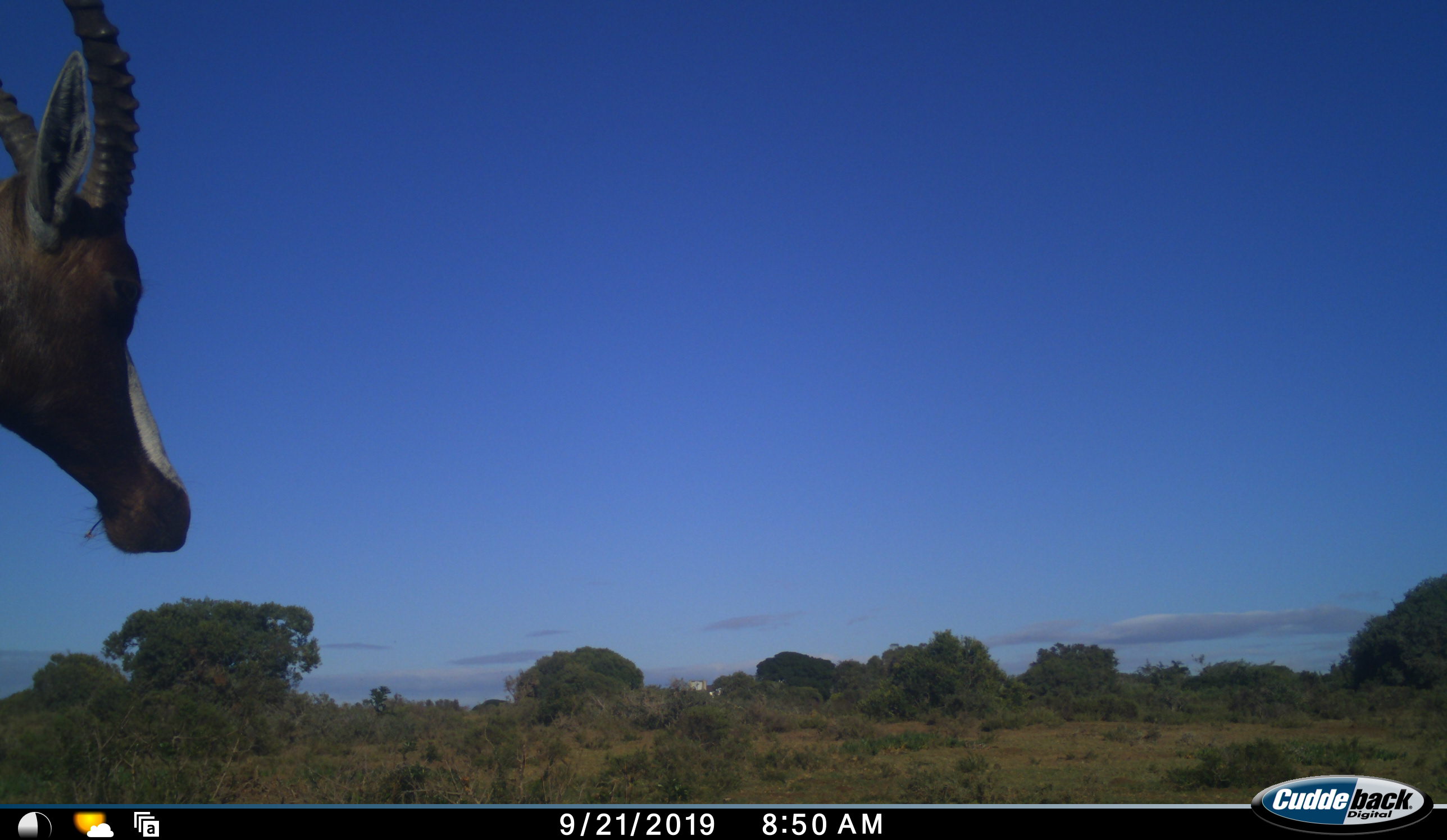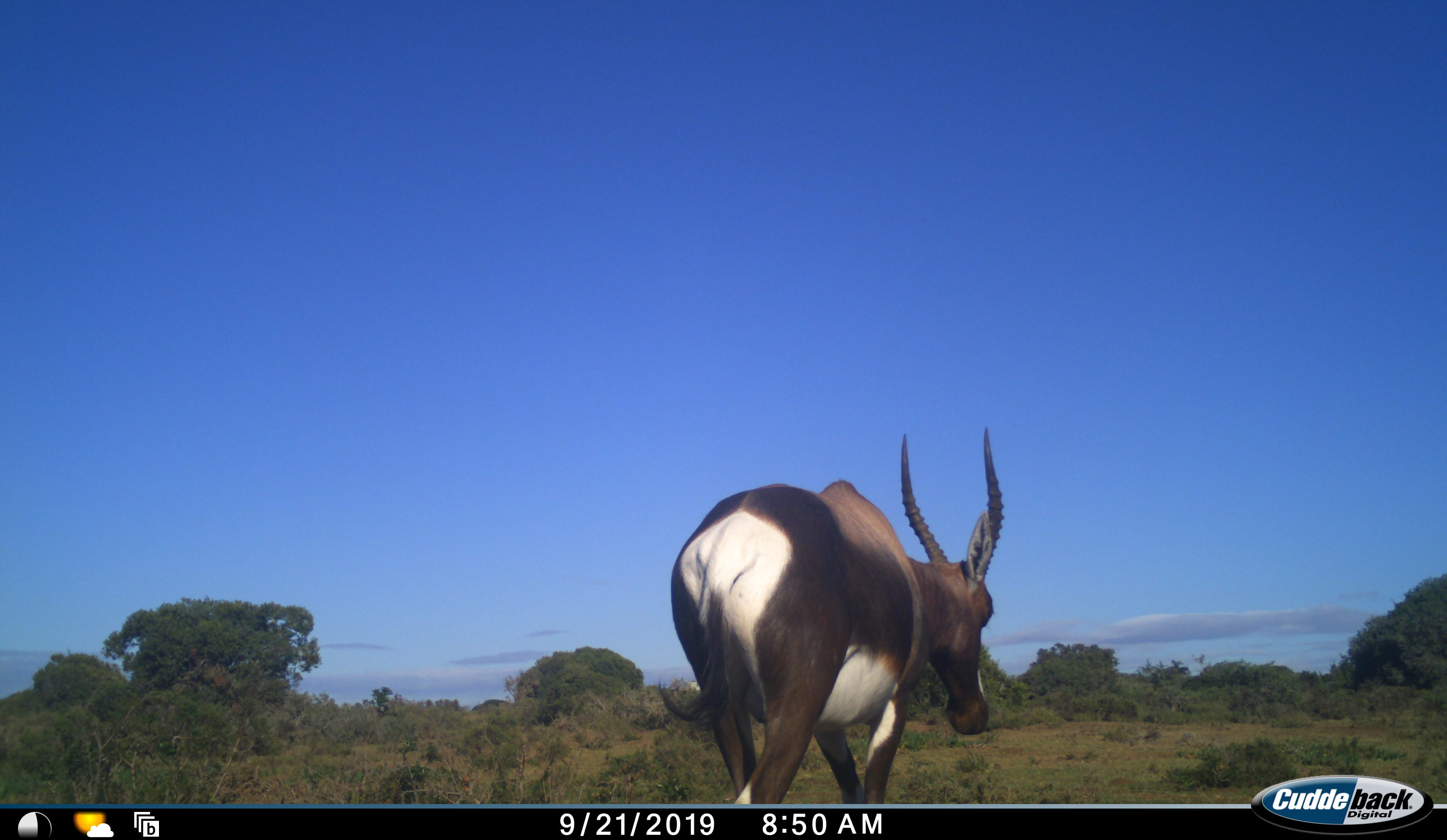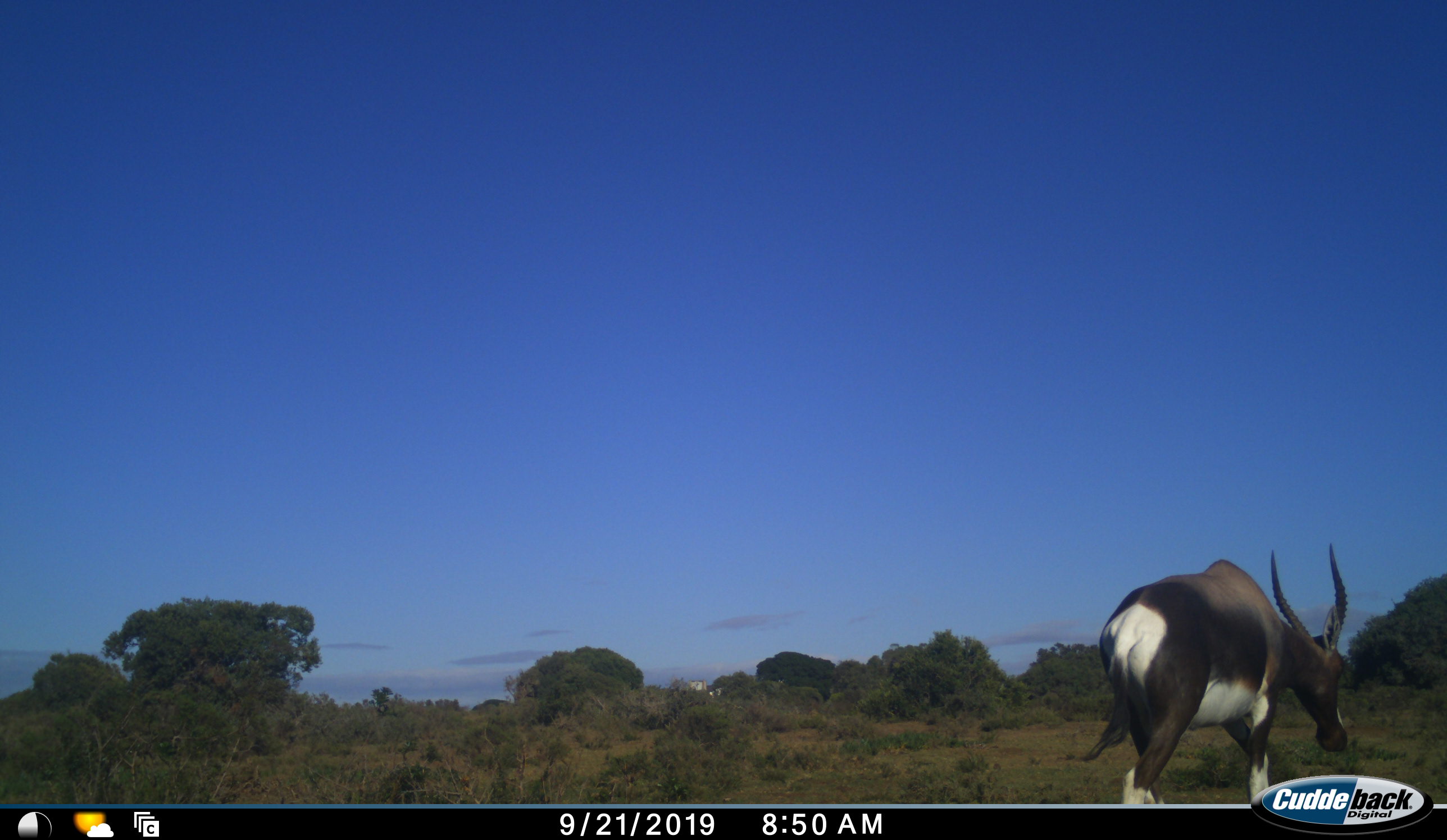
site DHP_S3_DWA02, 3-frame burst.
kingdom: Animalia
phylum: Chordata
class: Mammalia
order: Artiodactyla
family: Bovidae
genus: Damaliscus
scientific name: Damaliscus pygargus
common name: bontebok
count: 1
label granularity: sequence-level